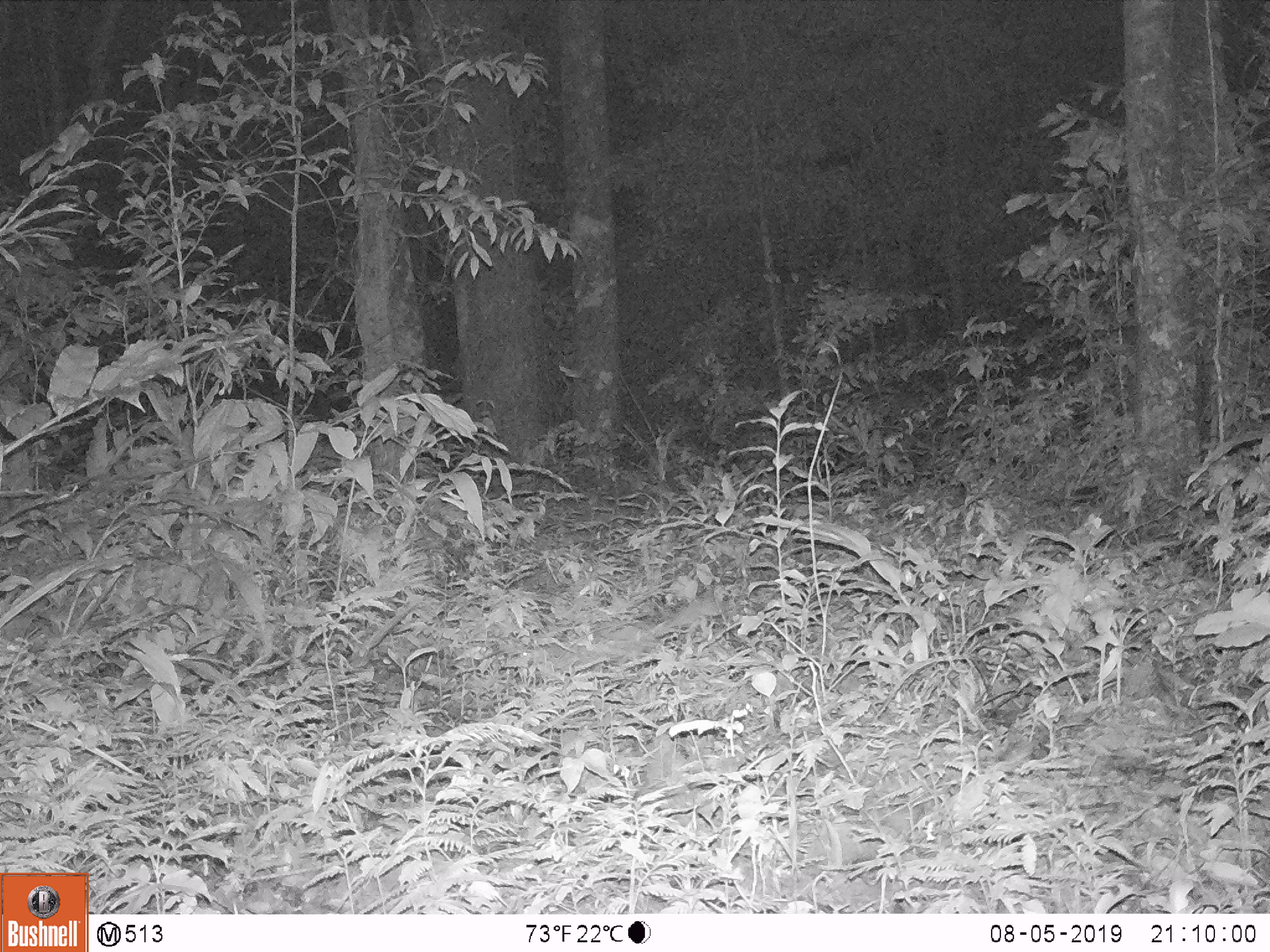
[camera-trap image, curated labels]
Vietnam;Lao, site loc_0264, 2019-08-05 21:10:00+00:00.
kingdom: Animalia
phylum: Chordata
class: Mammalia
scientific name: Mammalia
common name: mammal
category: unidentified small mammal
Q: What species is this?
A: Unidentified small mammal (mammal) (Mammalia).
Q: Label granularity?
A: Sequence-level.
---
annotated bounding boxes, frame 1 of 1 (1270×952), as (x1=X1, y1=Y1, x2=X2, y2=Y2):
unidentified small mammal: (x1=650, y1=595, x2=726, y2=637)